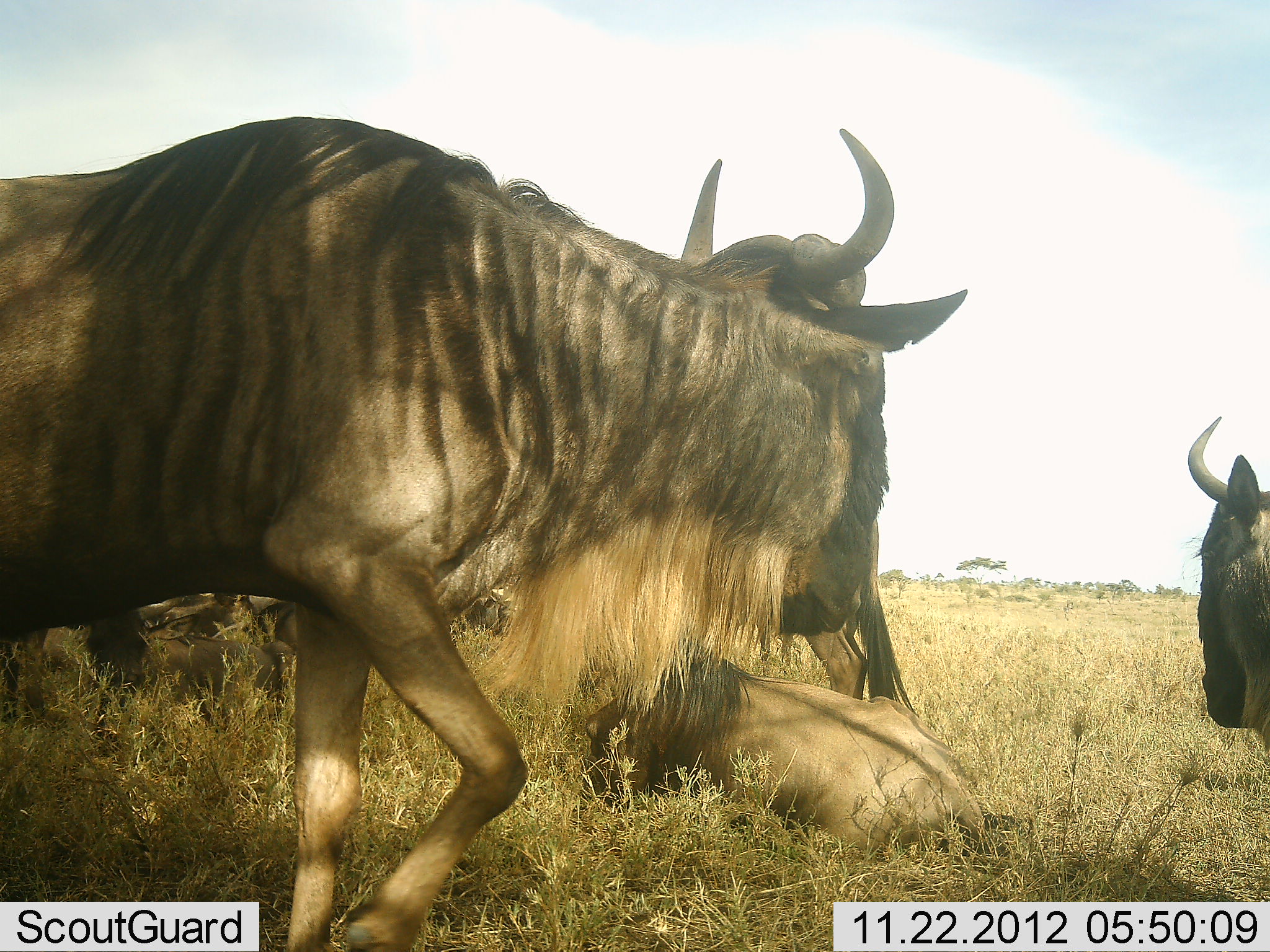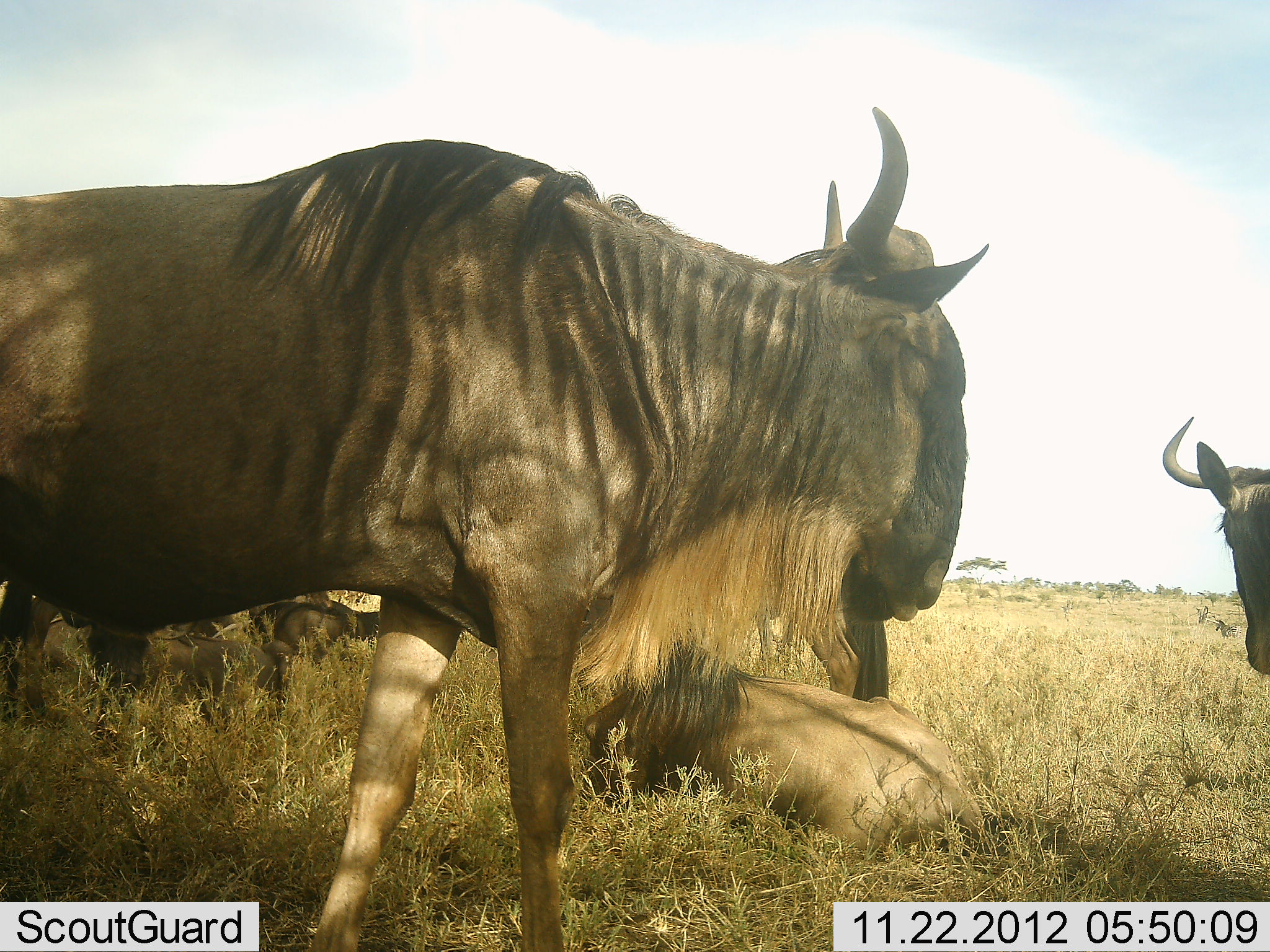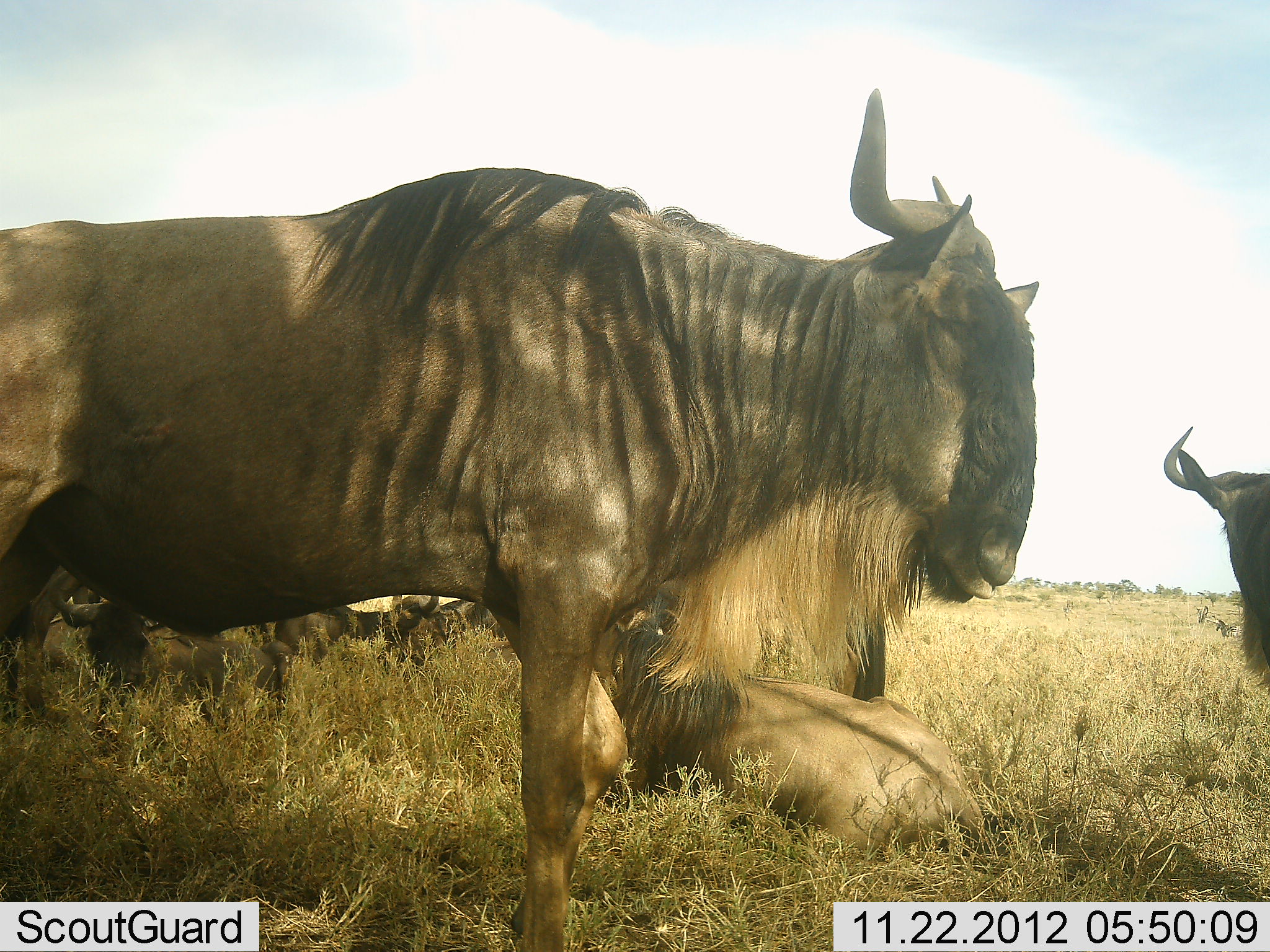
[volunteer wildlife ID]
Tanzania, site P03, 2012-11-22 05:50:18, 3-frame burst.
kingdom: Animalia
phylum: Chordata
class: Mammalia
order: Artiodactyla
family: Bovidae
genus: Connochaetes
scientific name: Connochaetes taurinus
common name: blue wildebeest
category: wildebeest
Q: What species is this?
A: Wildebeest (blue wildebeest) (Connochaetes taurinus).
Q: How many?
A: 4.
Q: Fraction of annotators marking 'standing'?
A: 64%.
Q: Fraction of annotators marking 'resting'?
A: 91%.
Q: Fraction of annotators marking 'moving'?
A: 36%.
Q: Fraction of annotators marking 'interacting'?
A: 0%.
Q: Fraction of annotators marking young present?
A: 0%.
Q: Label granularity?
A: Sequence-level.